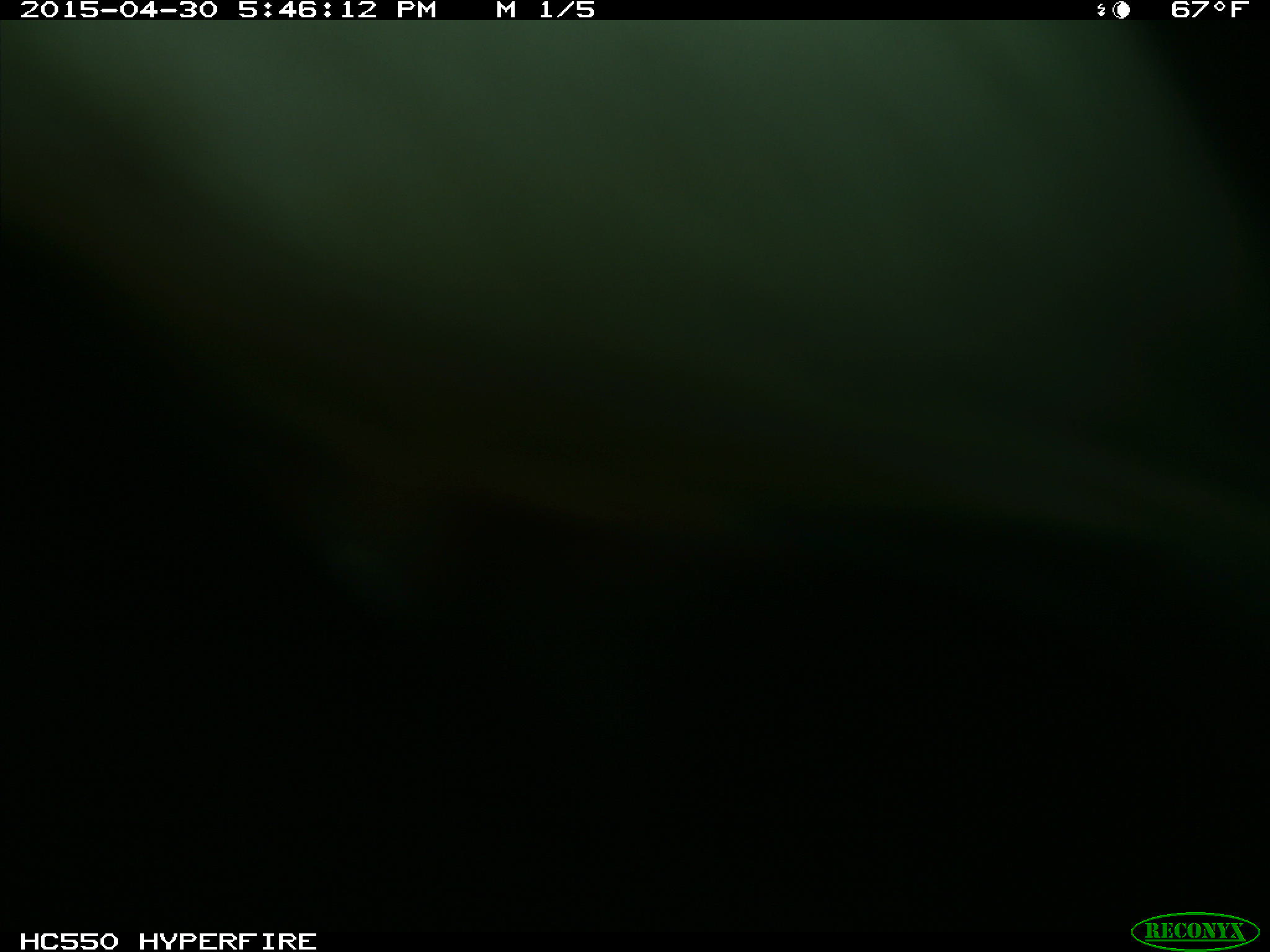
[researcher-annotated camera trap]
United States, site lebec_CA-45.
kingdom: Animalia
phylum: Chordata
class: Mammalia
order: Artiodactyla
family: Bovidae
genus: Bos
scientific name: Bos taurus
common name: domestic cow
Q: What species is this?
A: Bos taurus (domestic cow).